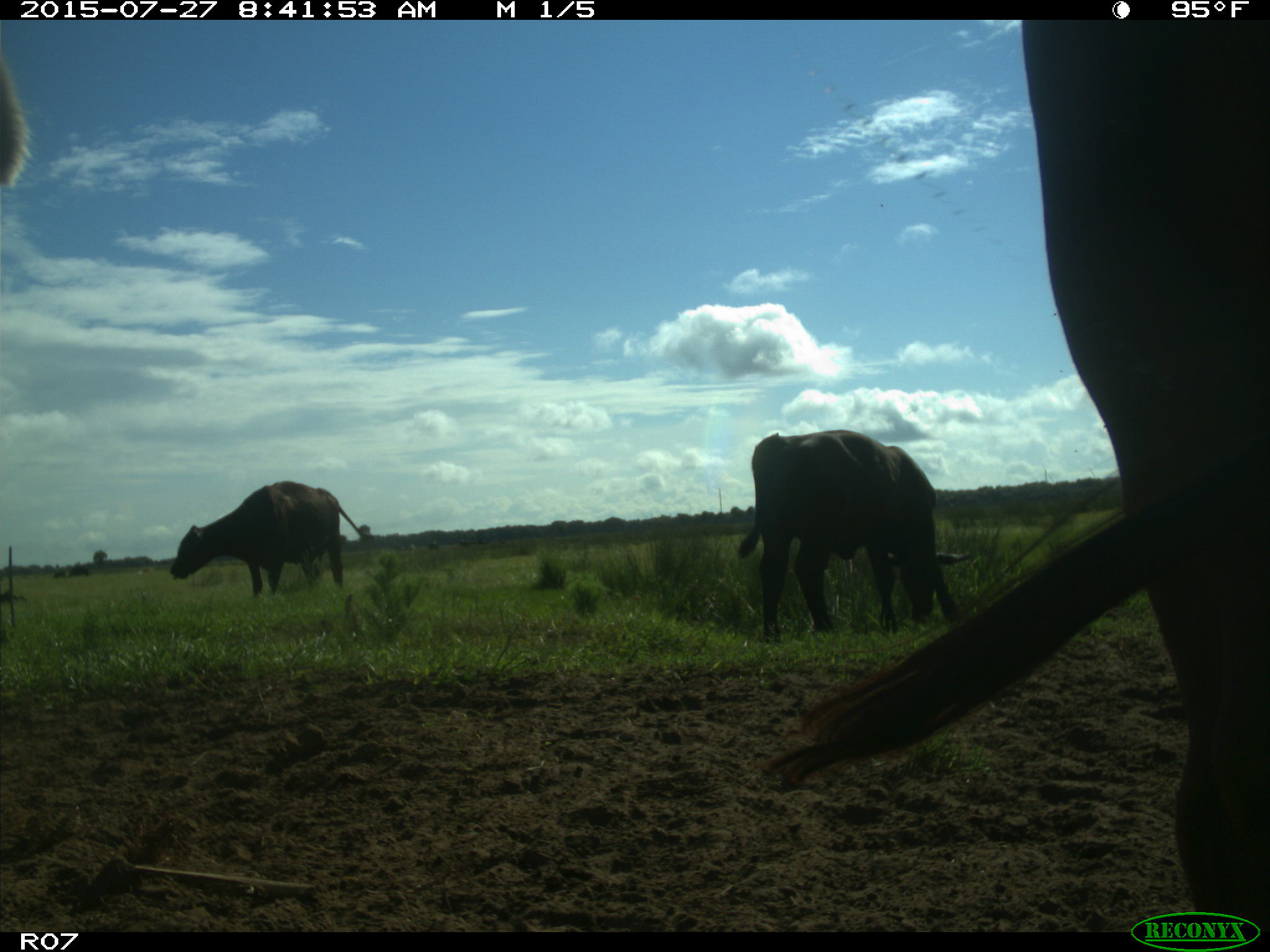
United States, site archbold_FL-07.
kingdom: Animalia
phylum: Chordata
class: Mammalia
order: Artiodactyla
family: Bovidae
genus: Bos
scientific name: Bos taurus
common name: domestic cow